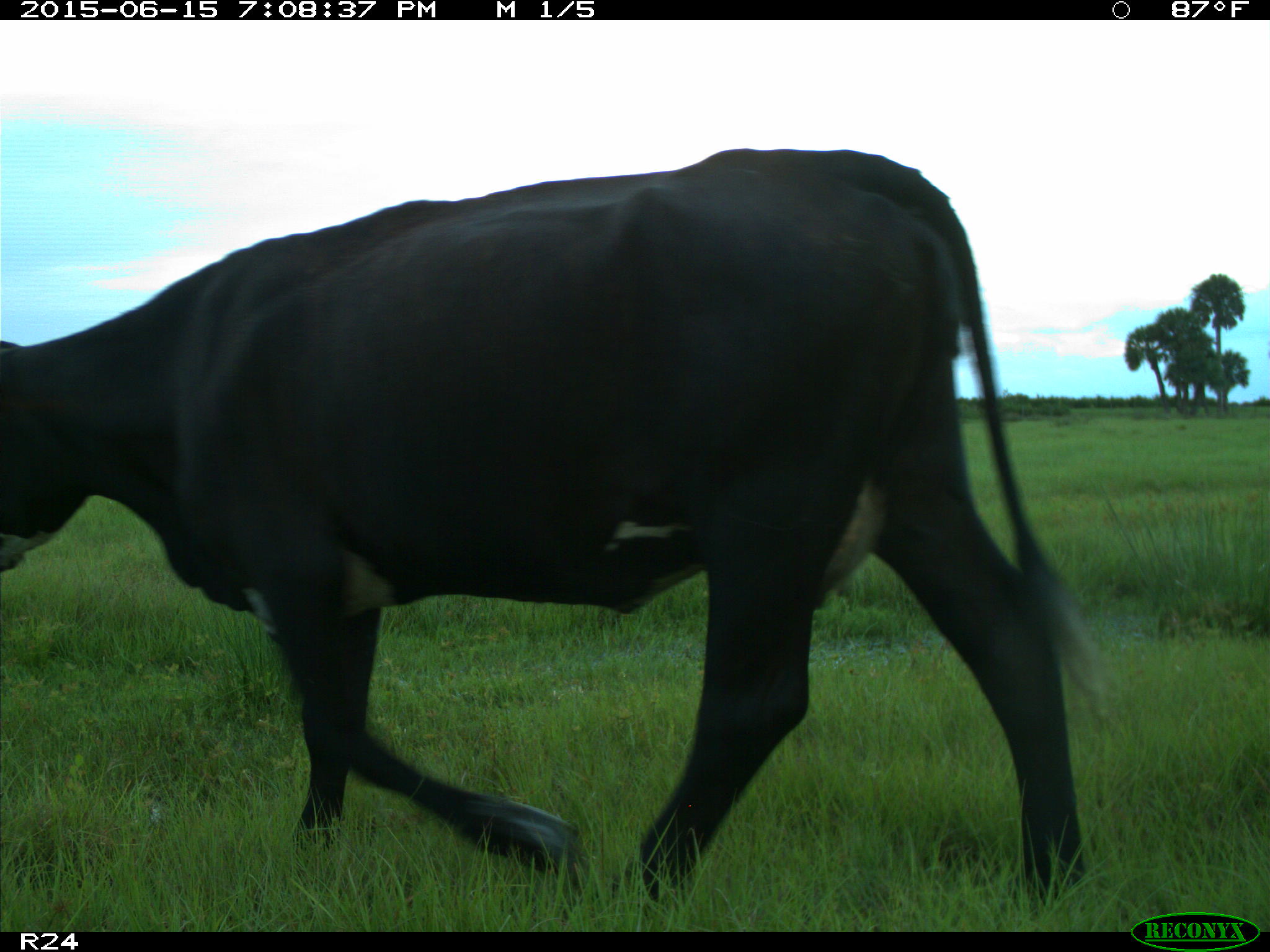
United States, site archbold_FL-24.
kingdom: Animalia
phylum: Chordata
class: Mammalia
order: Artiodactyla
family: Cervidae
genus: Odocoileus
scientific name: Odocoileus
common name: deer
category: unidentified deer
Unidentified deer (deer) (Odocoileus).